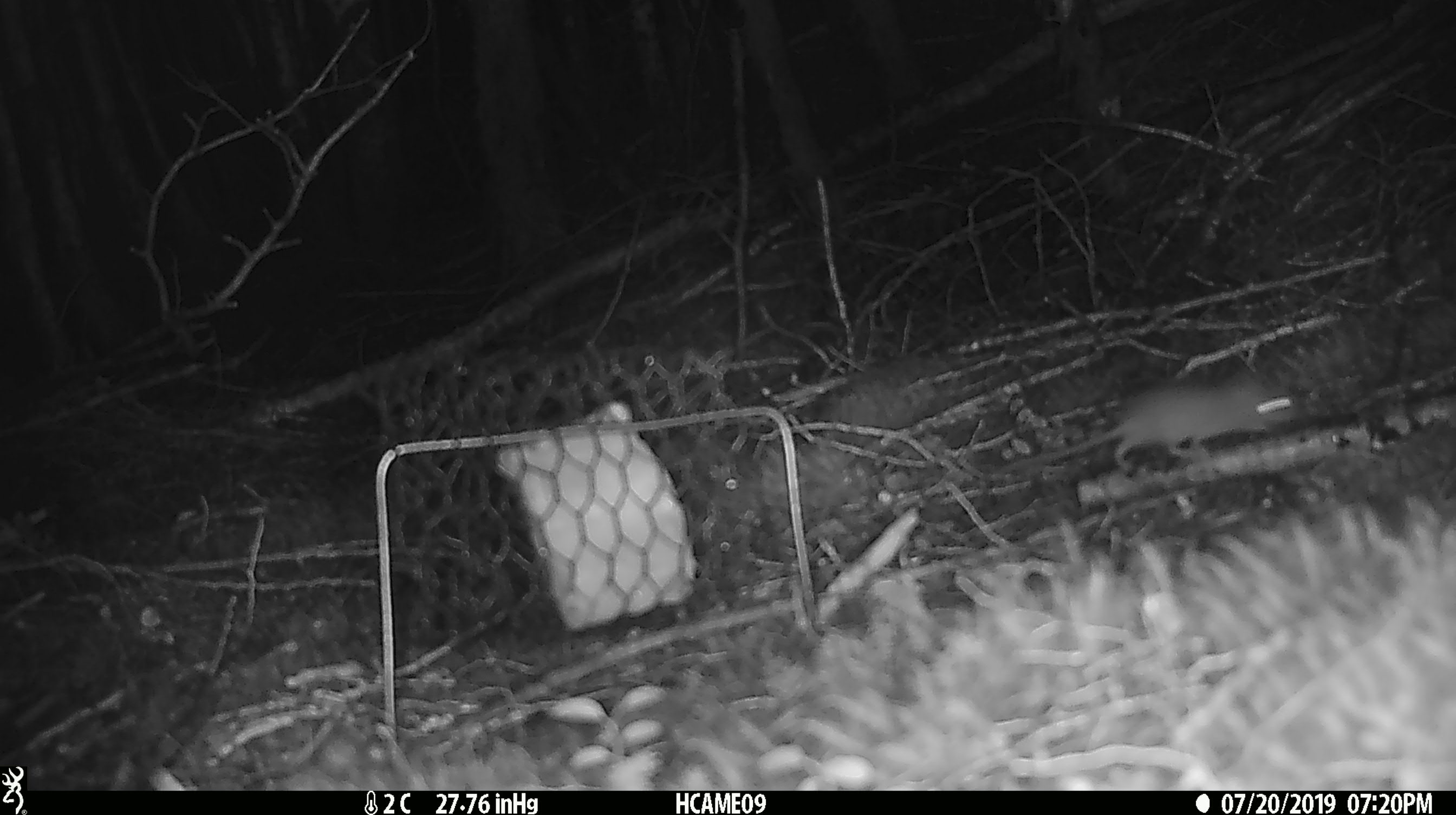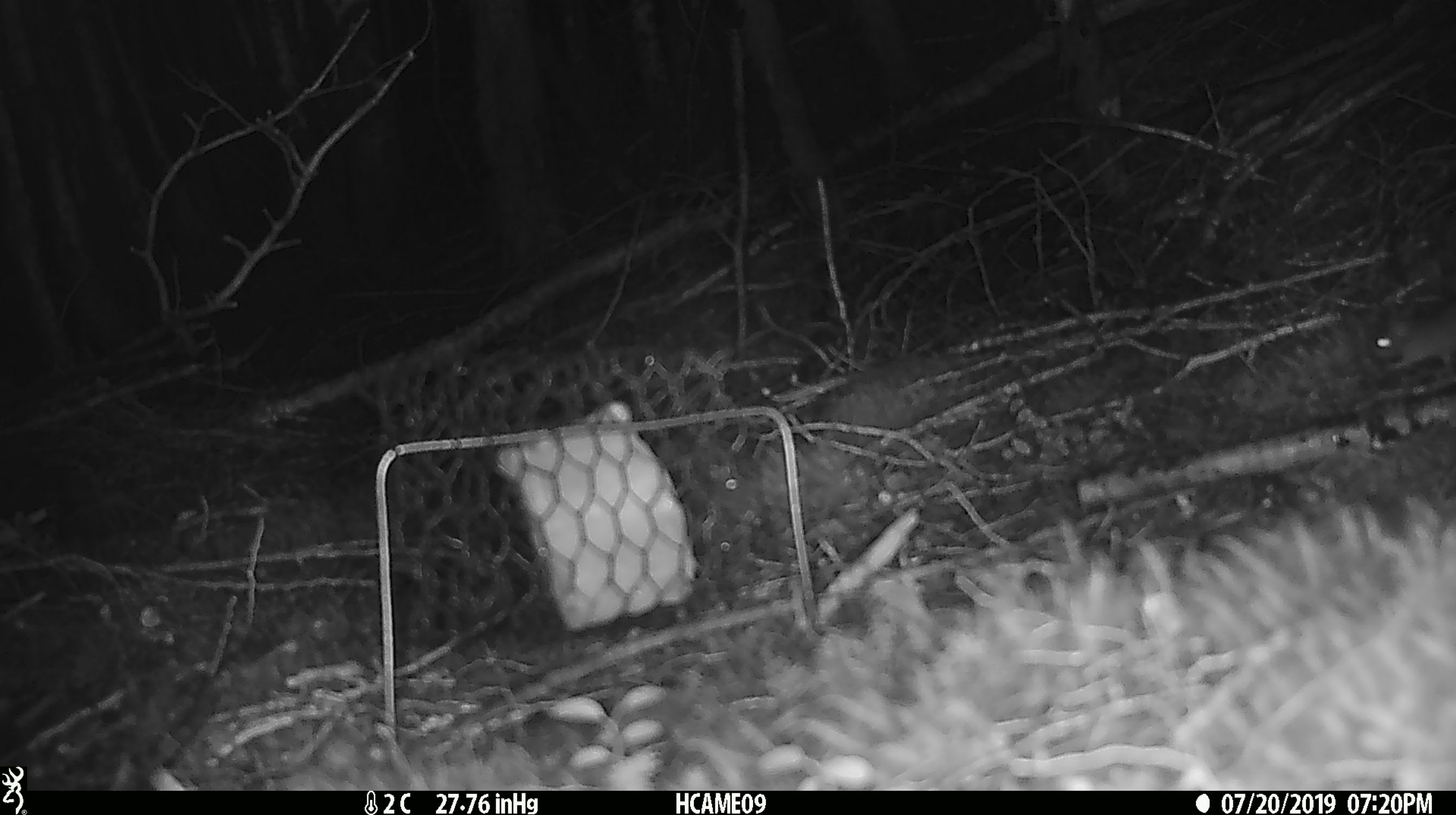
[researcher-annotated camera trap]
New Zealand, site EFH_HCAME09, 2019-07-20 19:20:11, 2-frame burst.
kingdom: Animalia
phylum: Chordata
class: Mammalia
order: Rodentia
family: Muridae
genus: Mus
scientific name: Mus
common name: mouse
Mouse (Mus).